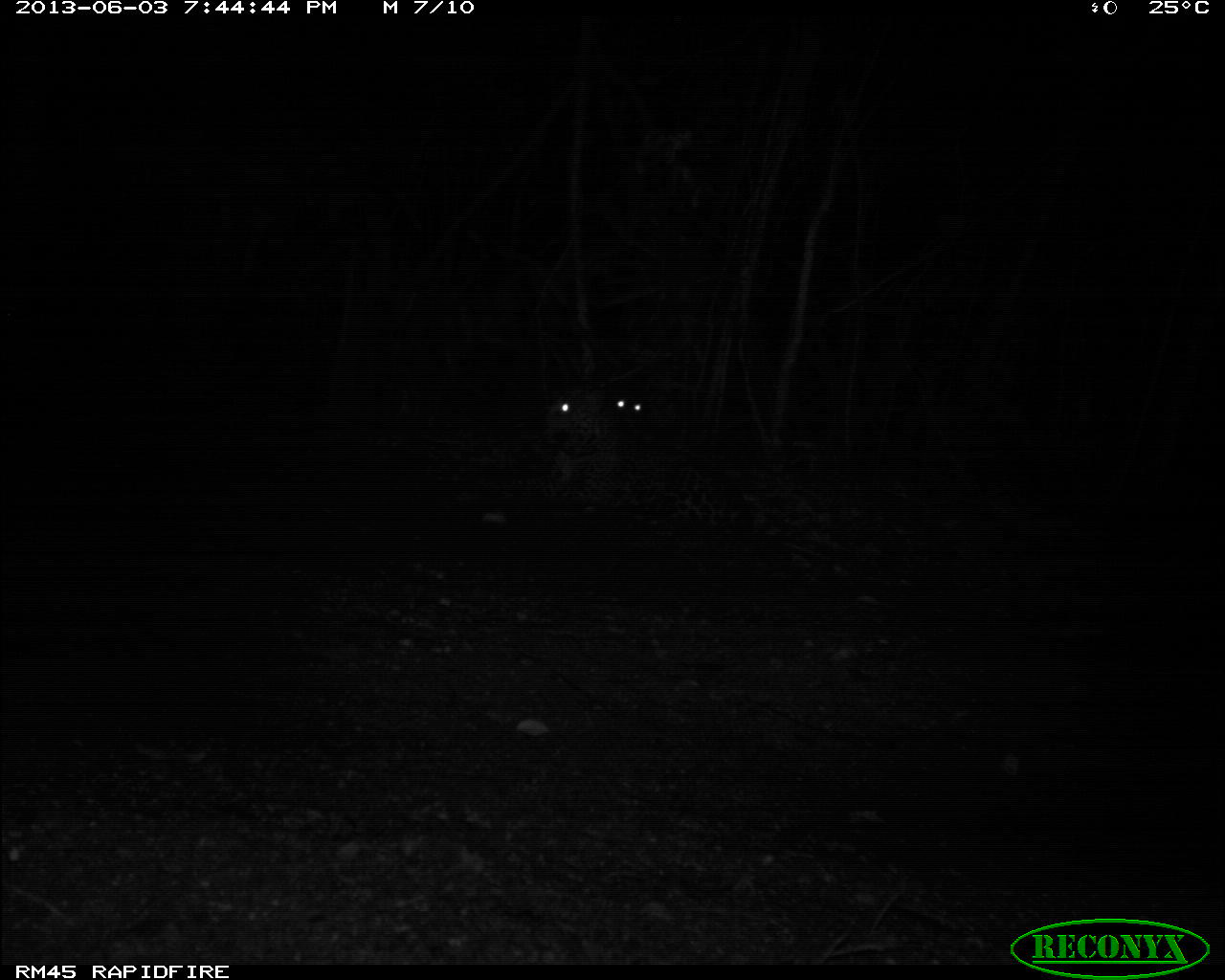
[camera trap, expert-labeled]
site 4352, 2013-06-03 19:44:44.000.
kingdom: Animalia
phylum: Chordata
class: Mammalia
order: Carnivora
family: Felidae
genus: Panthera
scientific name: Panthera onca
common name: jaguar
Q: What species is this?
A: Panthera onca (jaguar).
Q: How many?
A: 2.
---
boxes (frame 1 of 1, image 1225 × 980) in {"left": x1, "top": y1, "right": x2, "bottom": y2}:
panthera onca: {"left": 477, "top": 382, "right": 754, "bottom": 529}; {"left": 603, "top": 393, "right": 653, "bottom": 430}